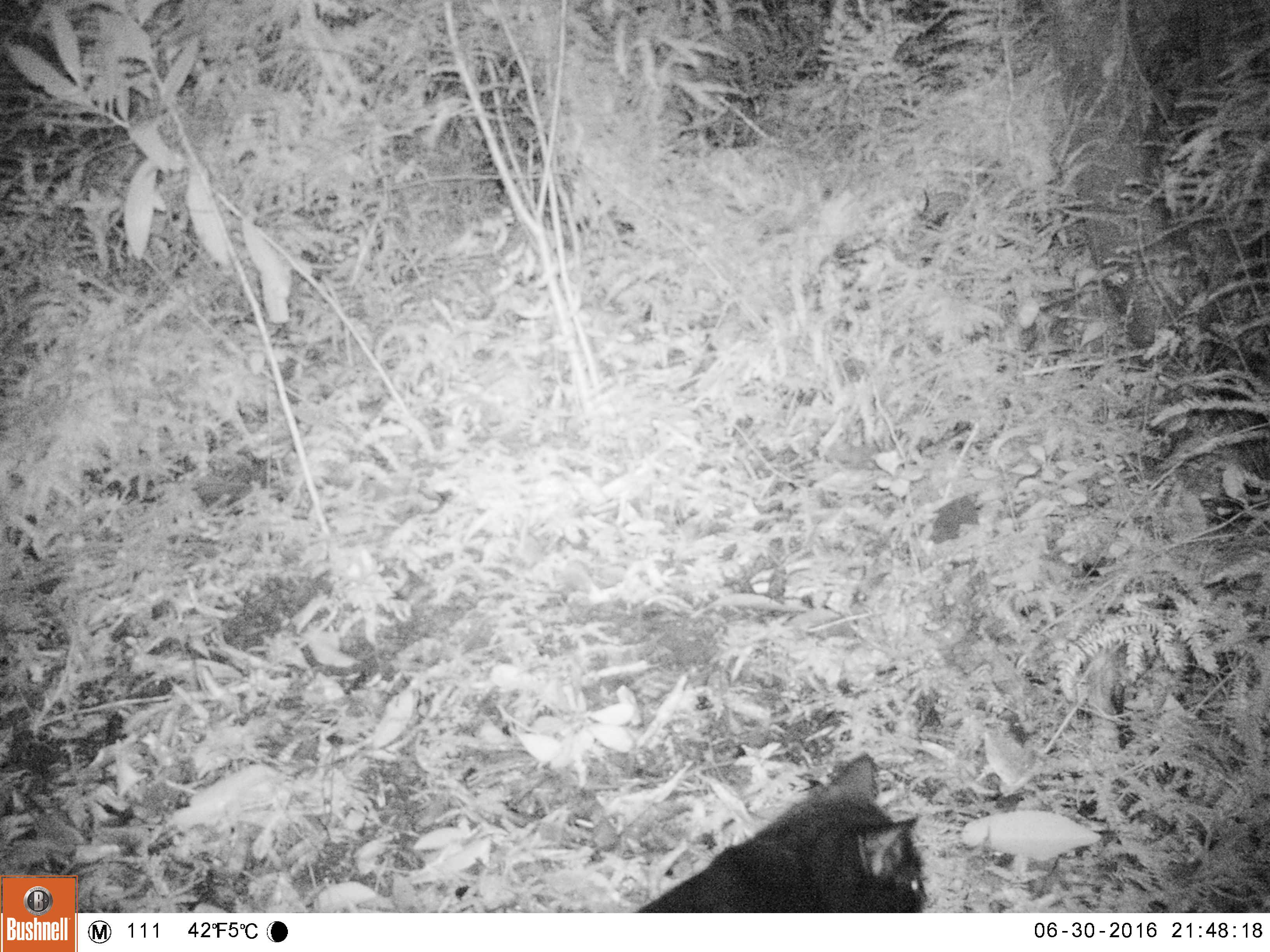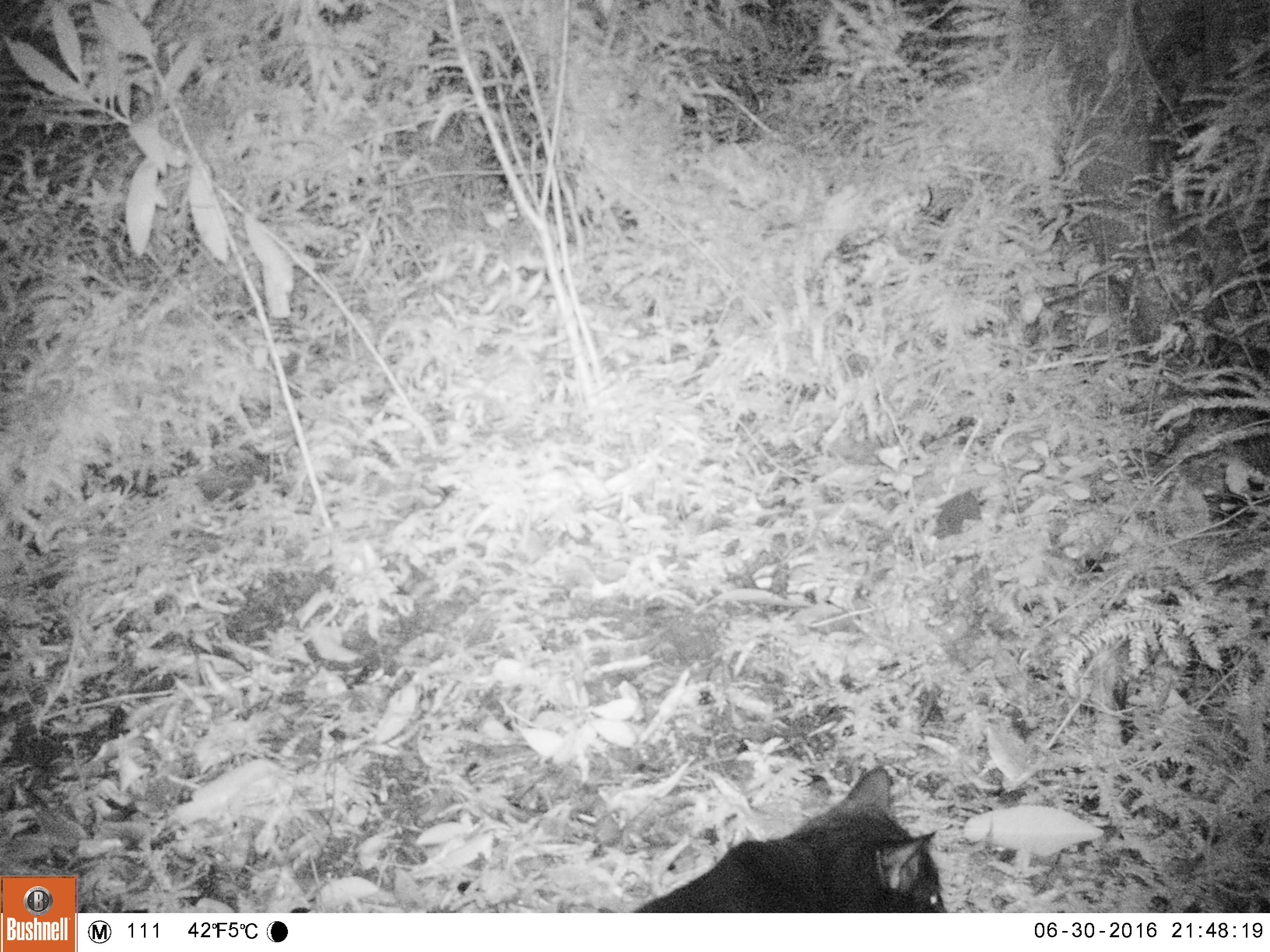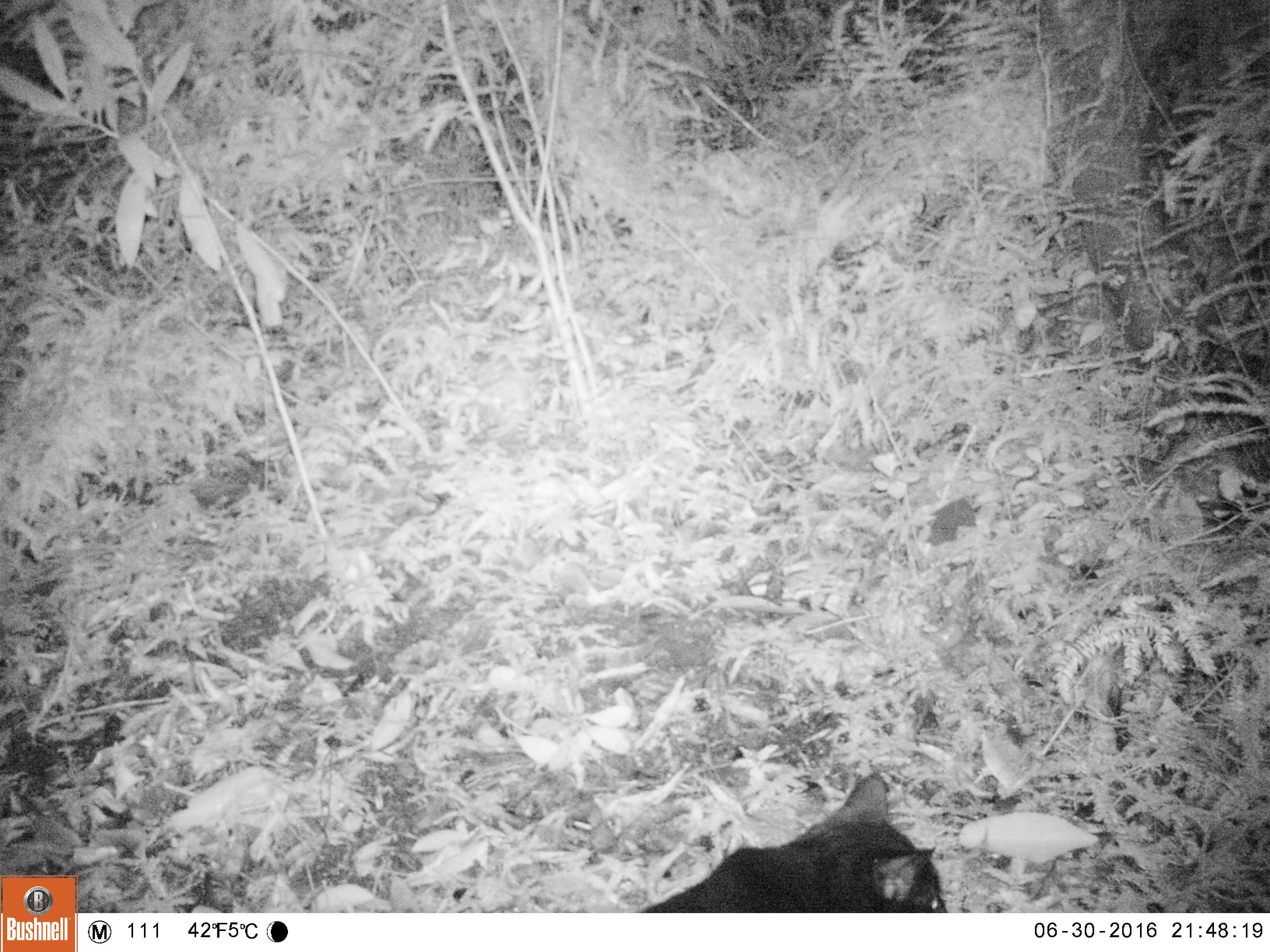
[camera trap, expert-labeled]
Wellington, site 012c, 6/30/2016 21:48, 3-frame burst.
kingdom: Animalia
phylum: Chordata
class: Mammalia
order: Carnivora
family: Felidae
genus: Felis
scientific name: Felis catus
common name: cat